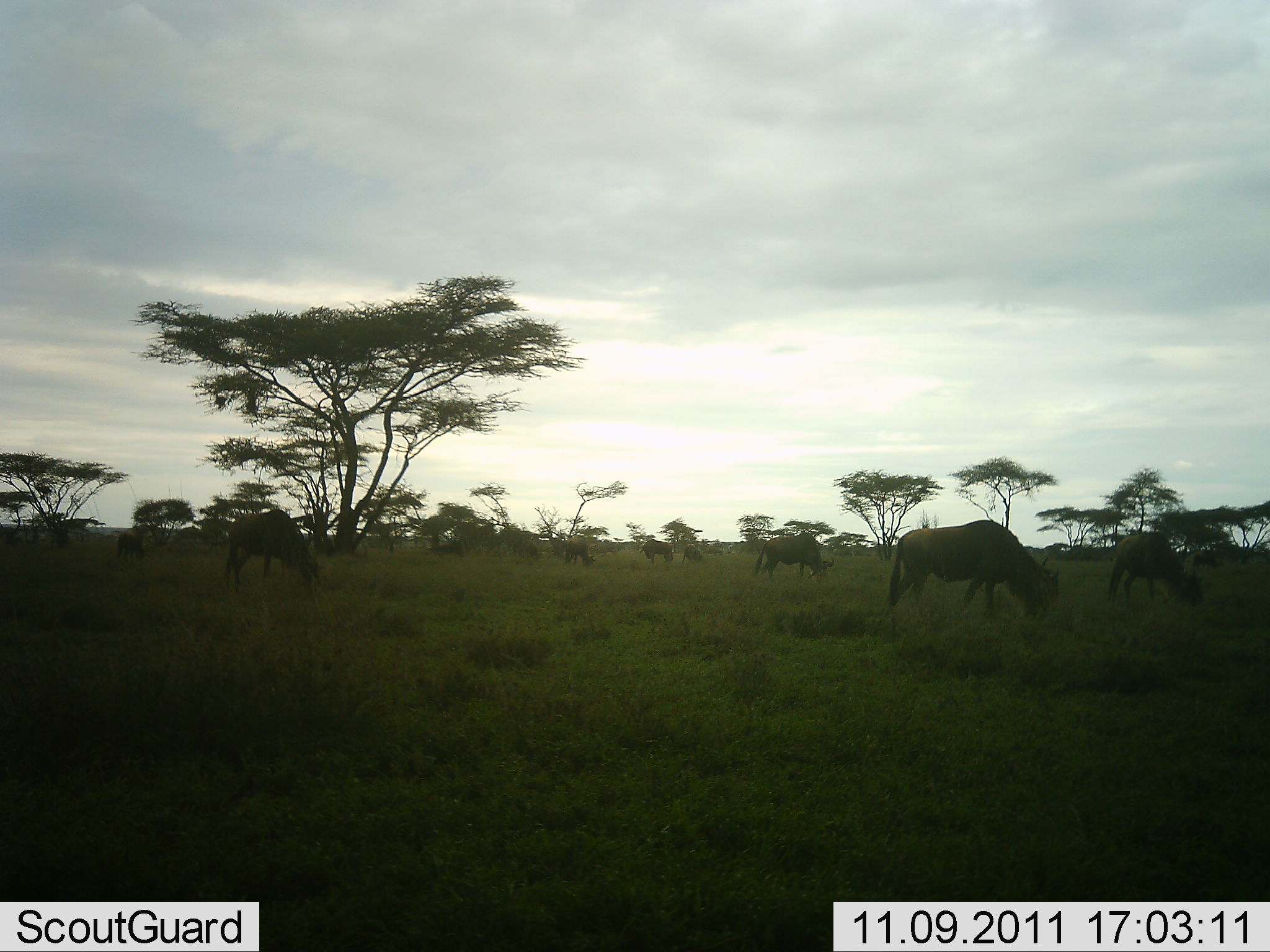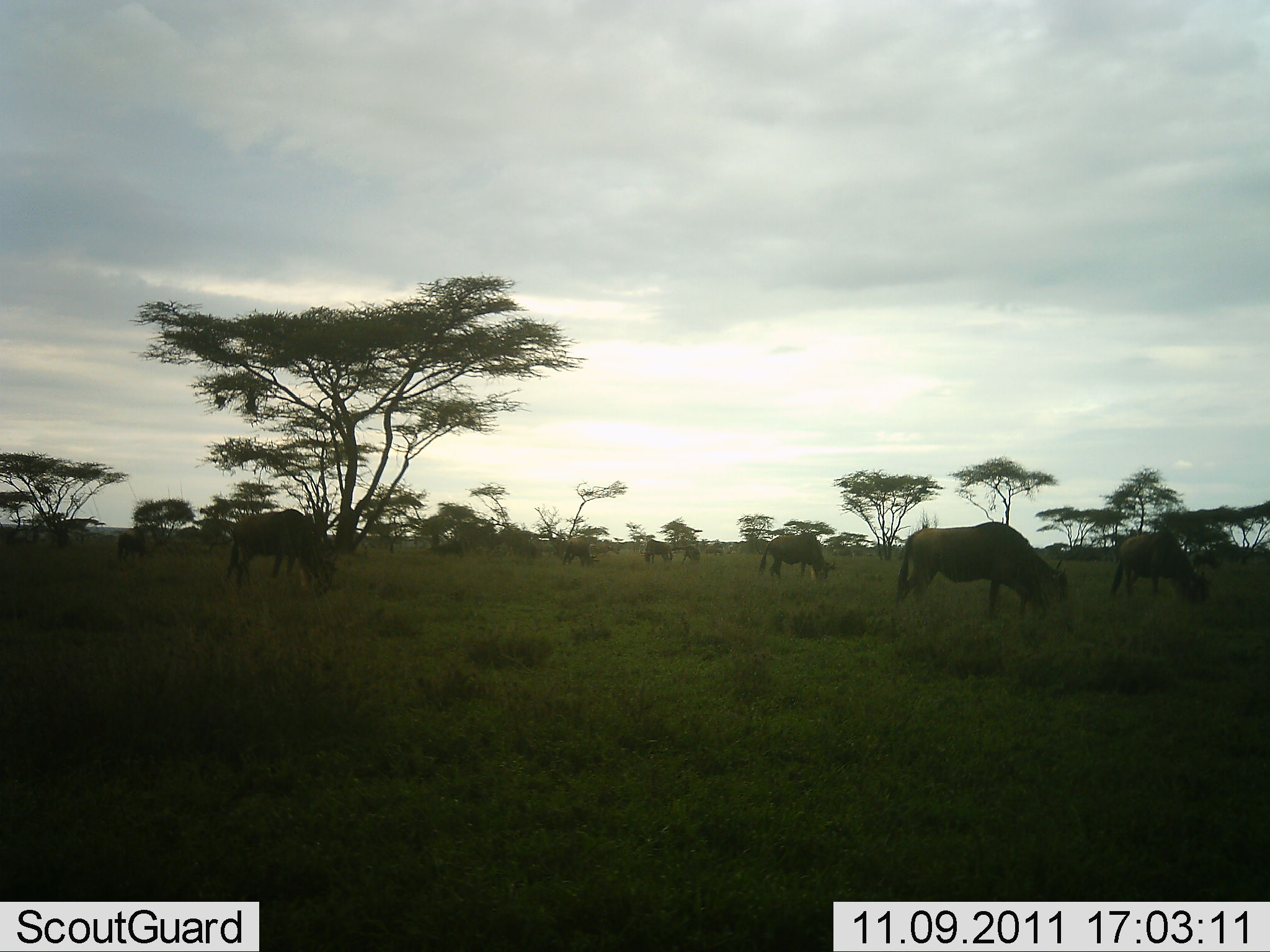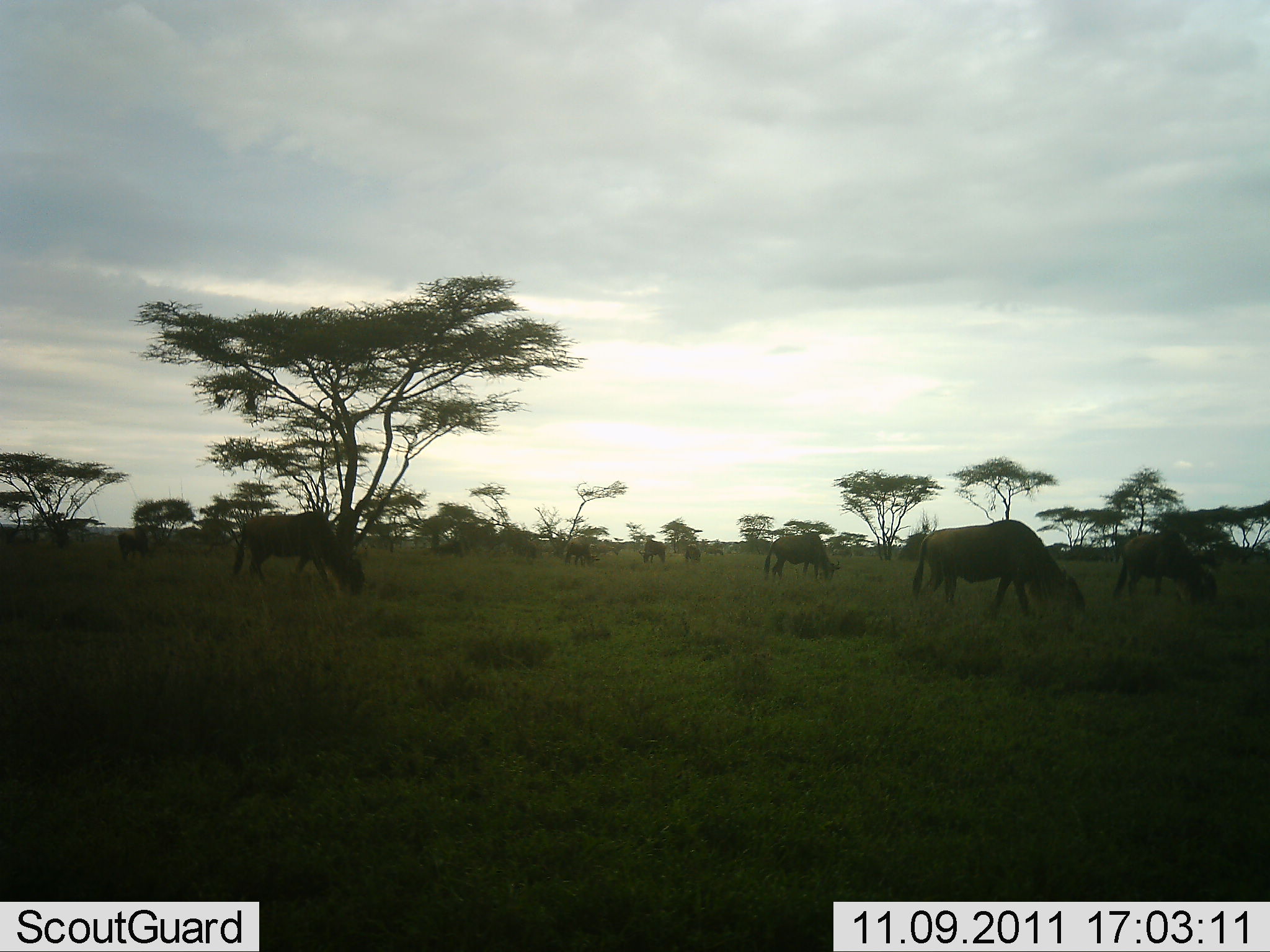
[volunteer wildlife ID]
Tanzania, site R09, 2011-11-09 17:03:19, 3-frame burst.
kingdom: Animalia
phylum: Chordata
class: Mammalia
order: Artiodactyla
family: Bovidae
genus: Connochaetes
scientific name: Connochaetes taurinus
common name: blue wildebeest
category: wildebeest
Wildebeest (blue wildebeest) (Connochaetes taurinus), count 9. Behavior (volunteer vote fractions): standing 29%, resting 0%, moving 43%, interacting 0%. Young present (vote fraction): 0%. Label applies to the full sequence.